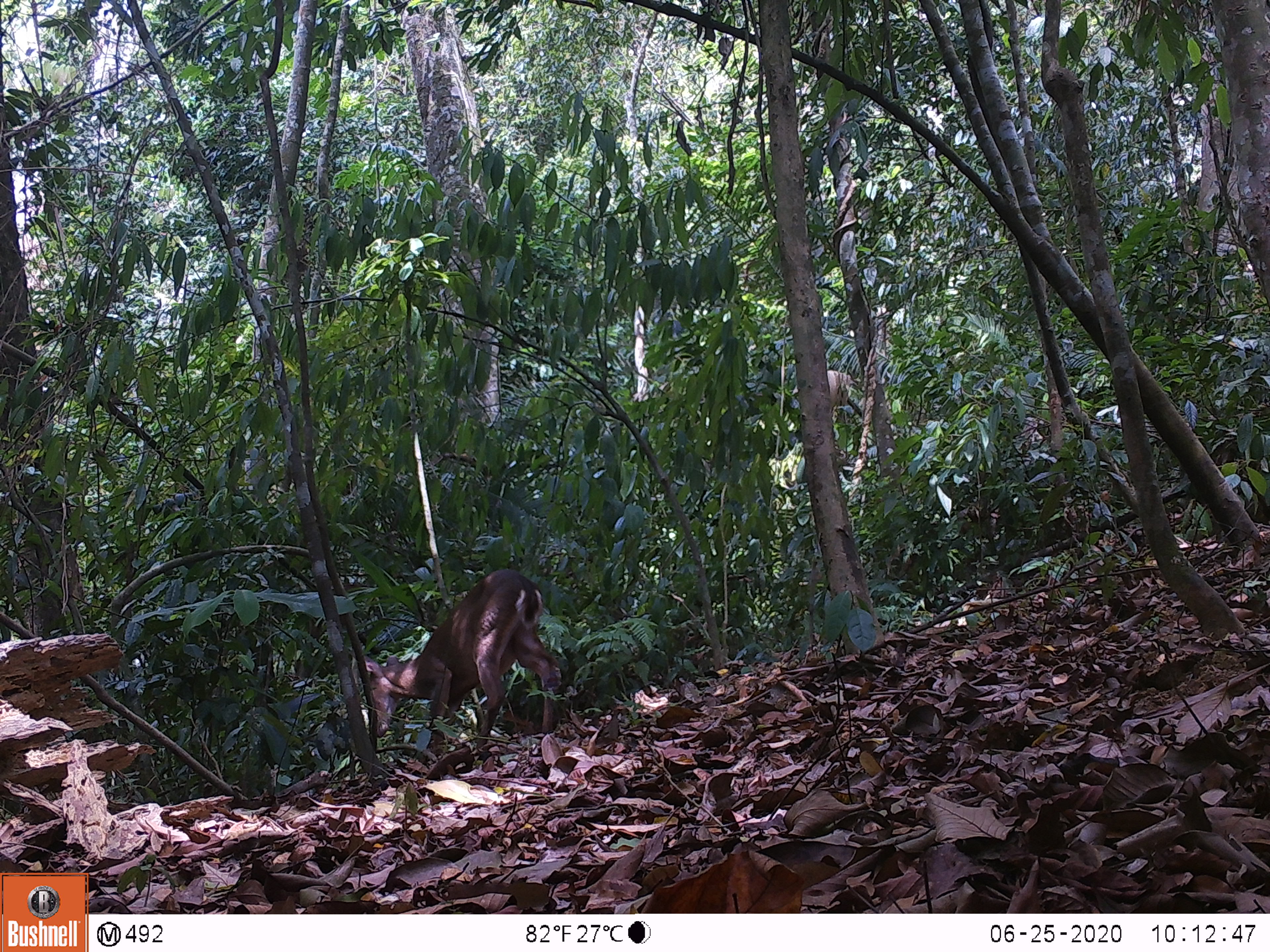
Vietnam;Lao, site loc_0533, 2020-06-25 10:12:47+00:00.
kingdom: Animalia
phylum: Chordata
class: Mammalia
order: Artiodactyla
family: Cervidae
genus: Muntiacus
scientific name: Muntiacus vuquangensis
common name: large-antlered muntjac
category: large antlered muntjac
Large antlered muntjac (large-antlered muntjac) (Muntiacus vuquangensis). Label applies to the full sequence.